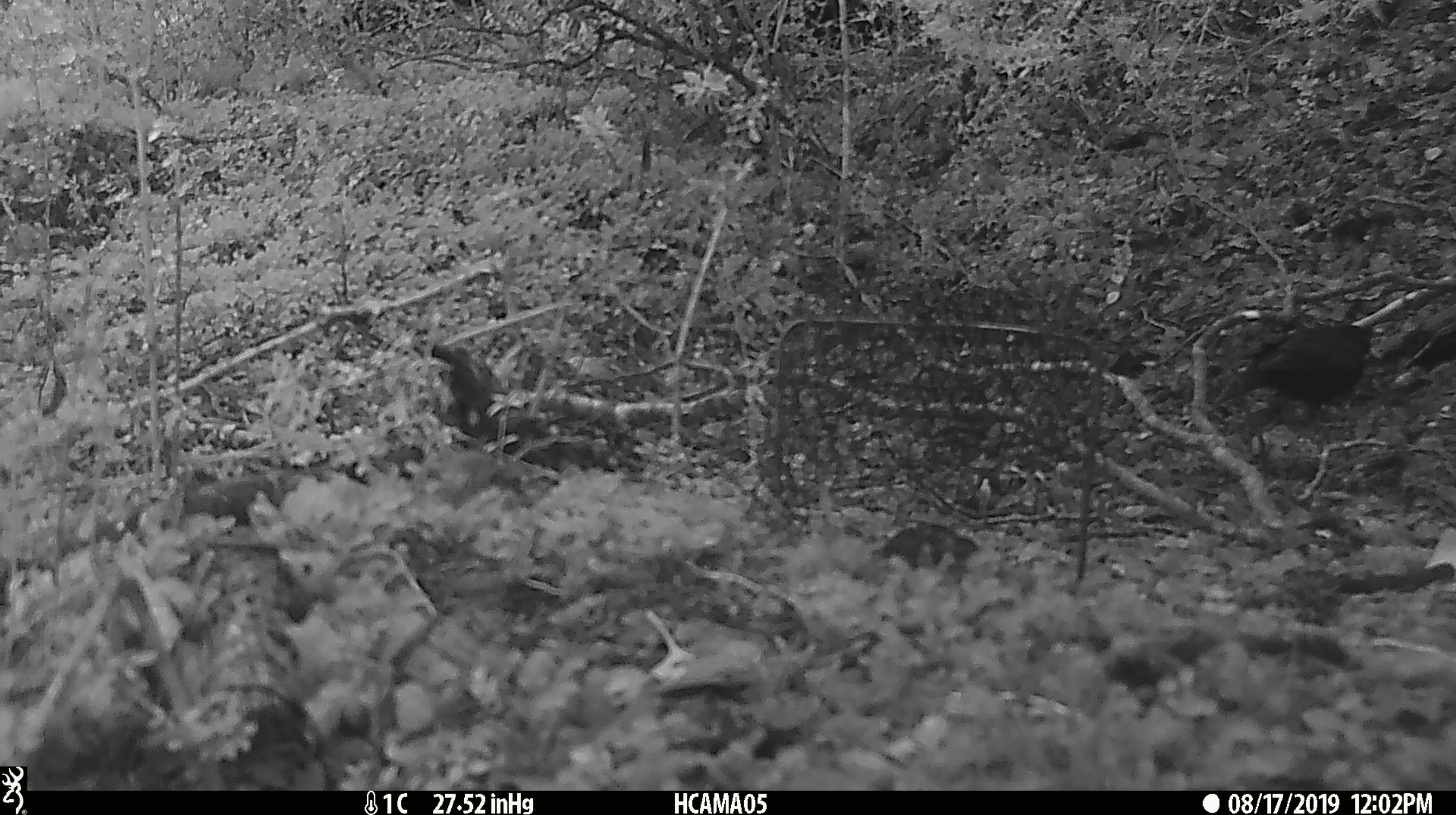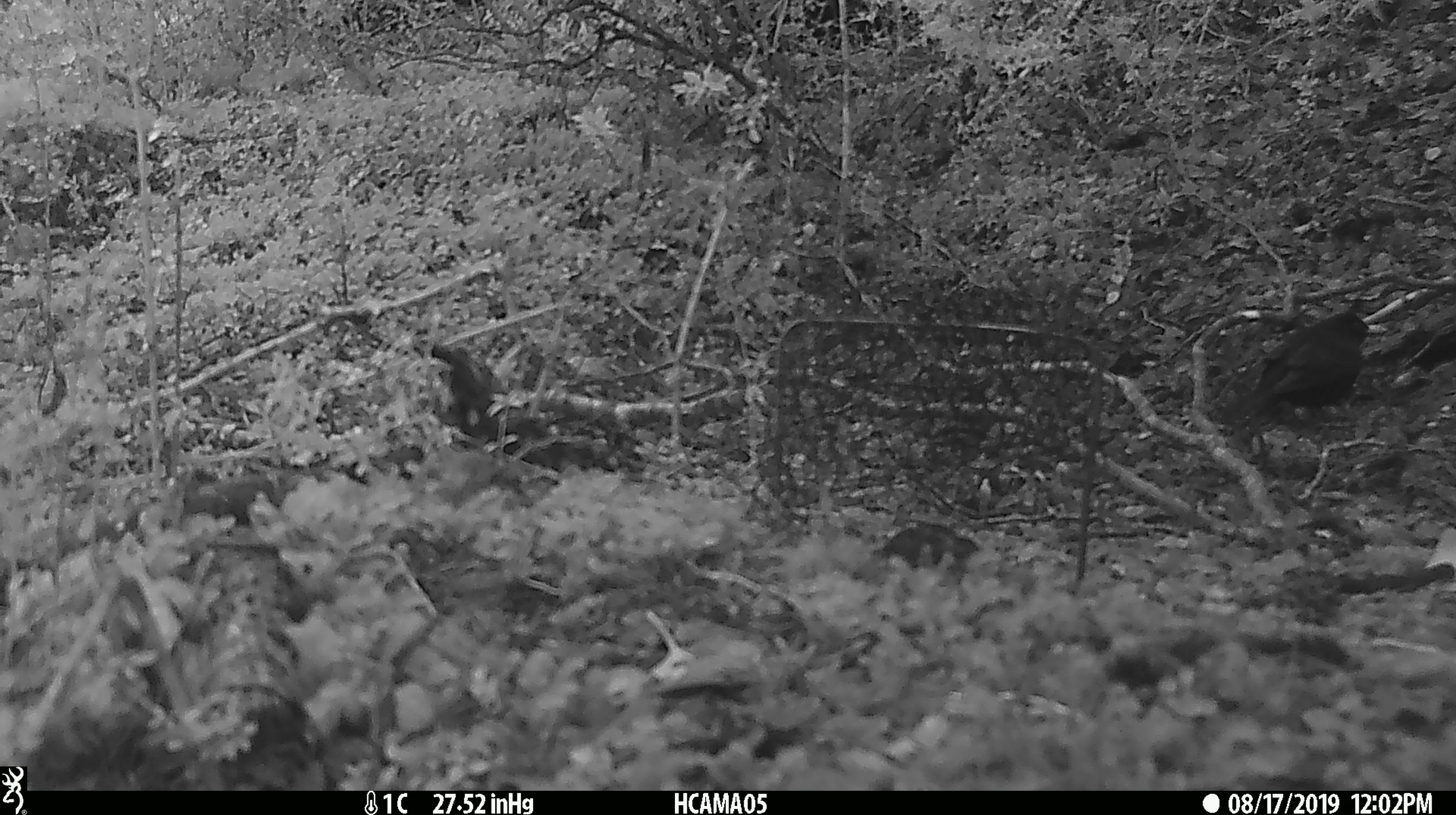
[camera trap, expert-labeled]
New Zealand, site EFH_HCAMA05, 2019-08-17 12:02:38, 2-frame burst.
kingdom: Animalia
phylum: Chordata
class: Aves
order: Passeriformes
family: Petroicidae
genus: Petroica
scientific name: Petroica macrocephala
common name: tomtit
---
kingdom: Animalia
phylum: Chordata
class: Aves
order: Passeriformes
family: Turdidae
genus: Turdus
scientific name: Turdus merula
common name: eurasian blackbird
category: blackbird